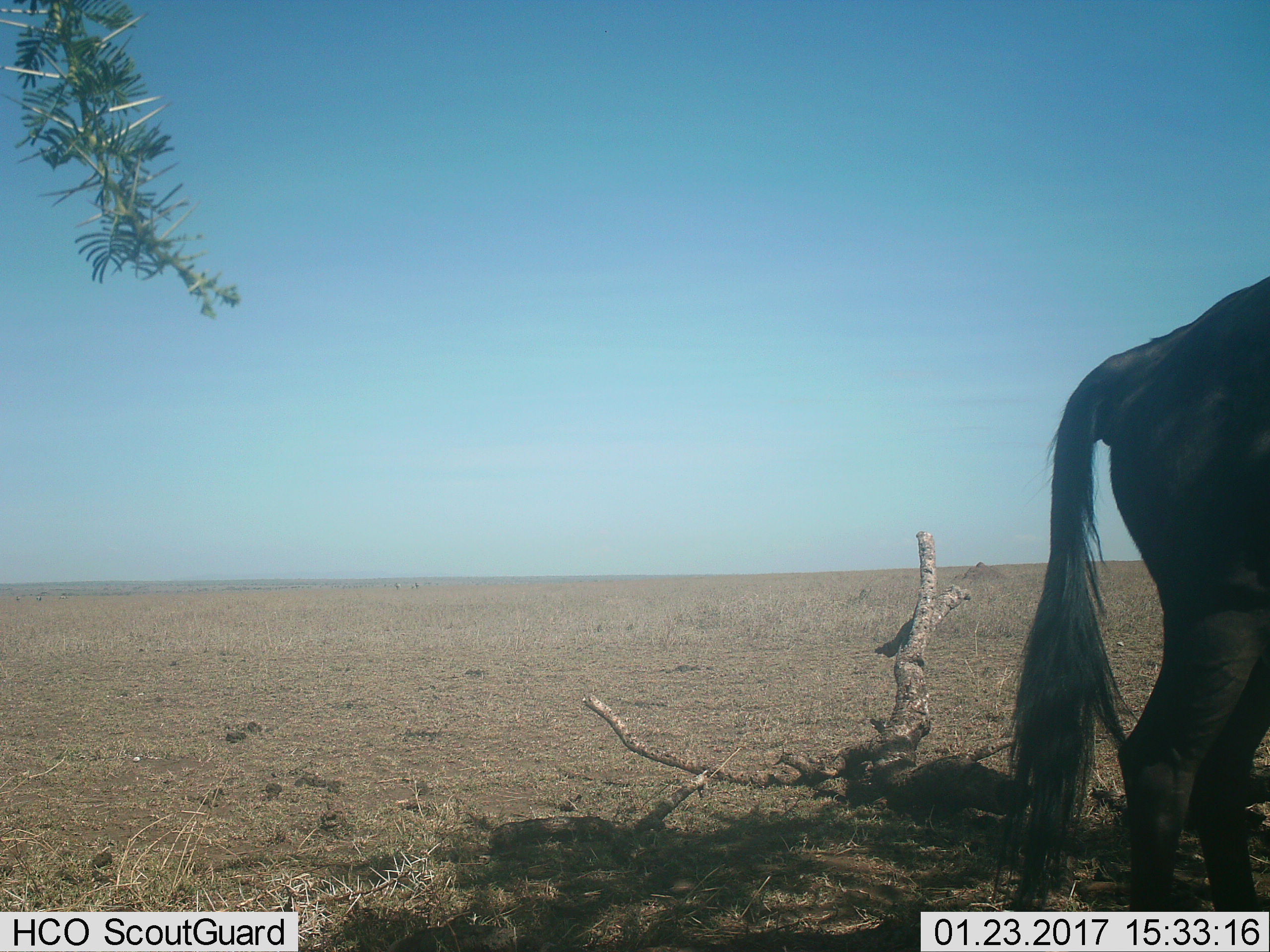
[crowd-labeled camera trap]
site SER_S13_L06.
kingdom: Animalia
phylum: Chordata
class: Mammalia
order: Artiodactyla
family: Bovidae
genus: Connochaetes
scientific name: Connochaetes taurinus taurinus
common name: blue wildebeest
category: wildebeestblue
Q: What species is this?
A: Wildebeestblue (blue wildebeest) (Connochaetes taurinus taurinus).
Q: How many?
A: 1.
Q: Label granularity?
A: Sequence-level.